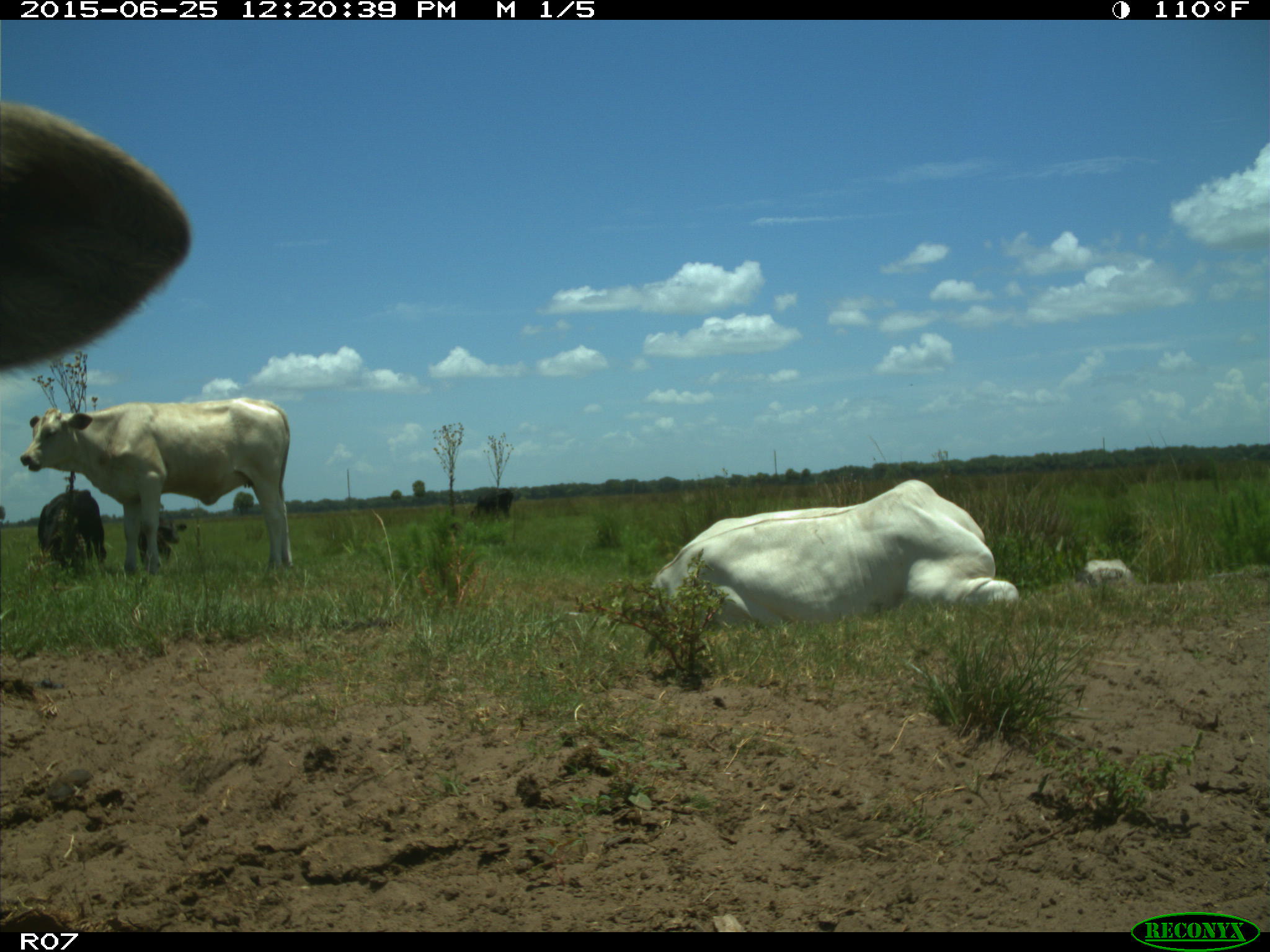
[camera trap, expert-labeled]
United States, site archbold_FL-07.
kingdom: Animalia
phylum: Chordata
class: Mammalia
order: Artiodactyla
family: Bovidae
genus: Bos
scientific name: Bos taurus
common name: domestic cow